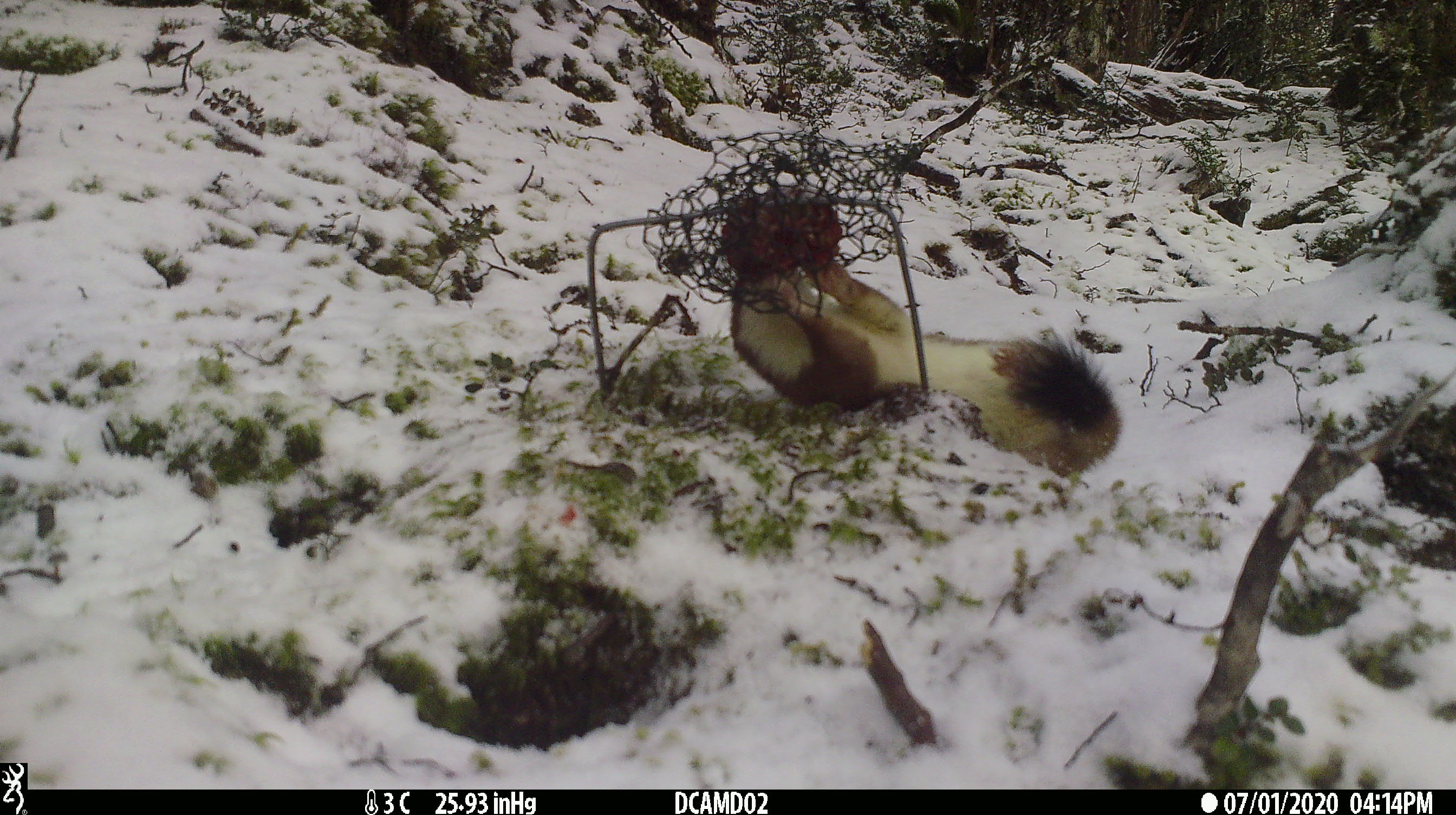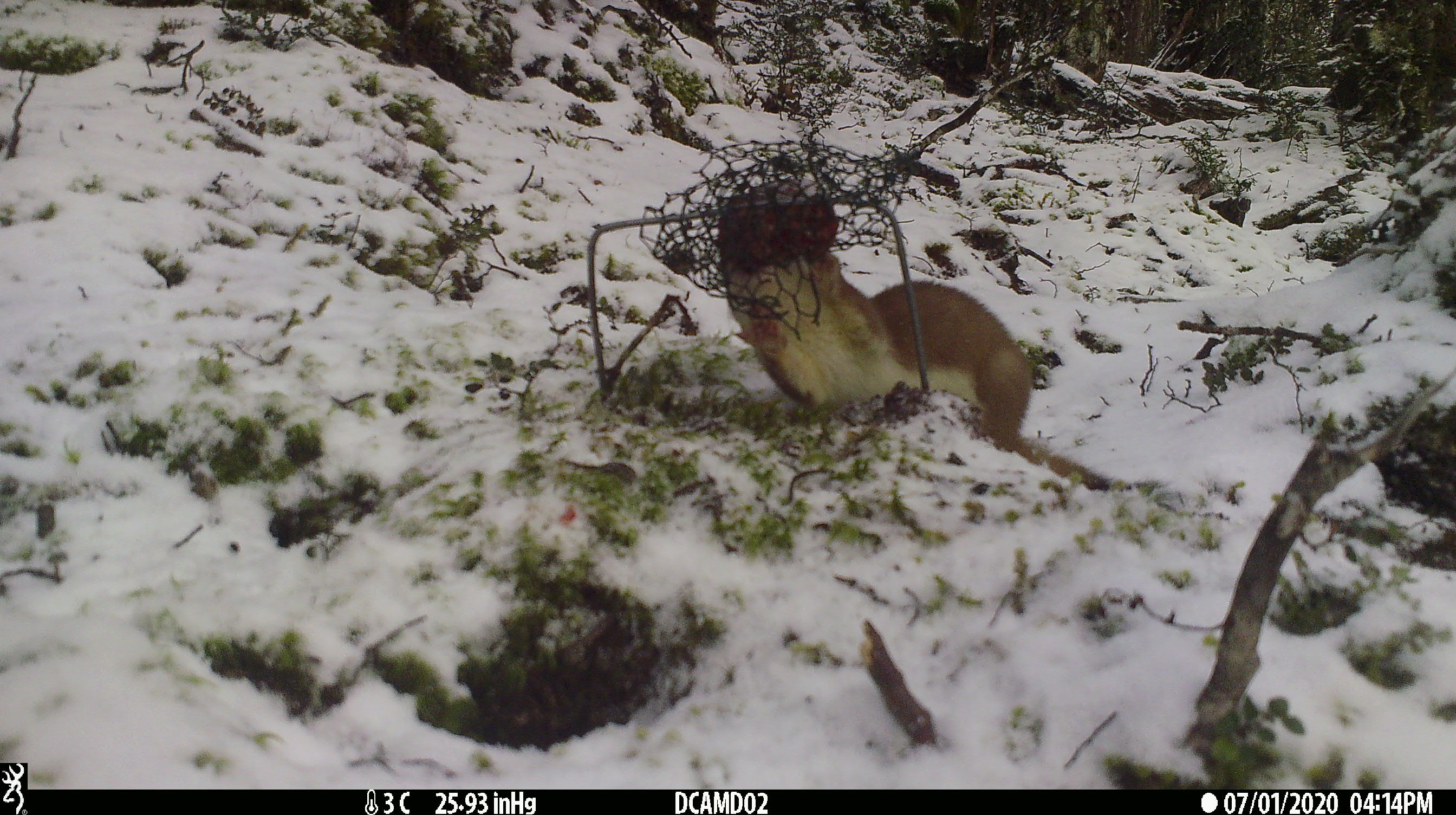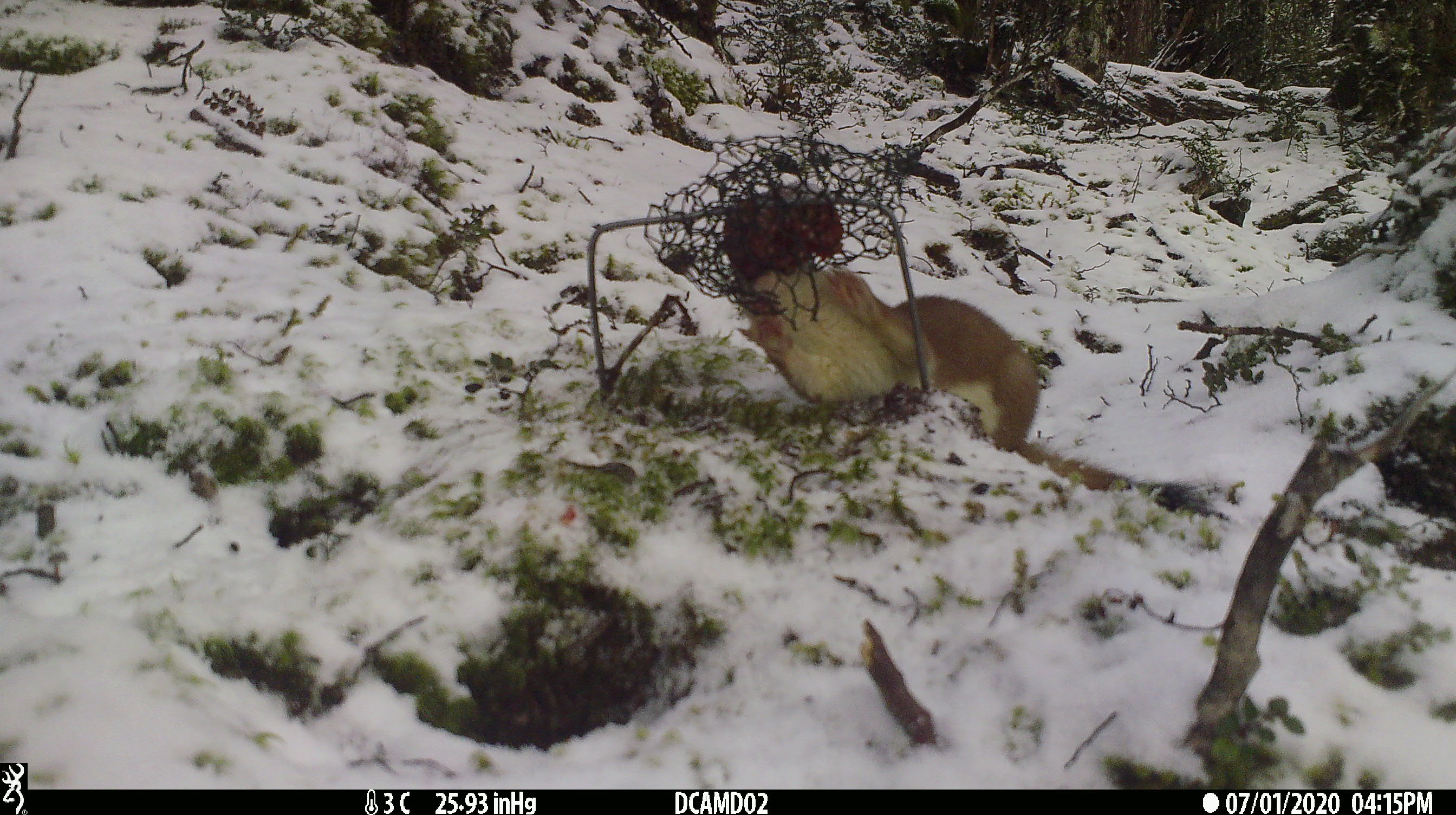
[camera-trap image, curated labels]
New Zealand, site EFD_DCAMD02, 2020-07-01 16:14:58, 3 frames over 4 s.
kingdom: Animalia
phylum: Chordata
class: Mammalia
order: Carnivora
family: Mustelidae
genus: Mustela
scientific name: Mustela erminea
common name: stoat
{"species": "stoat (Mustela erminea)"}